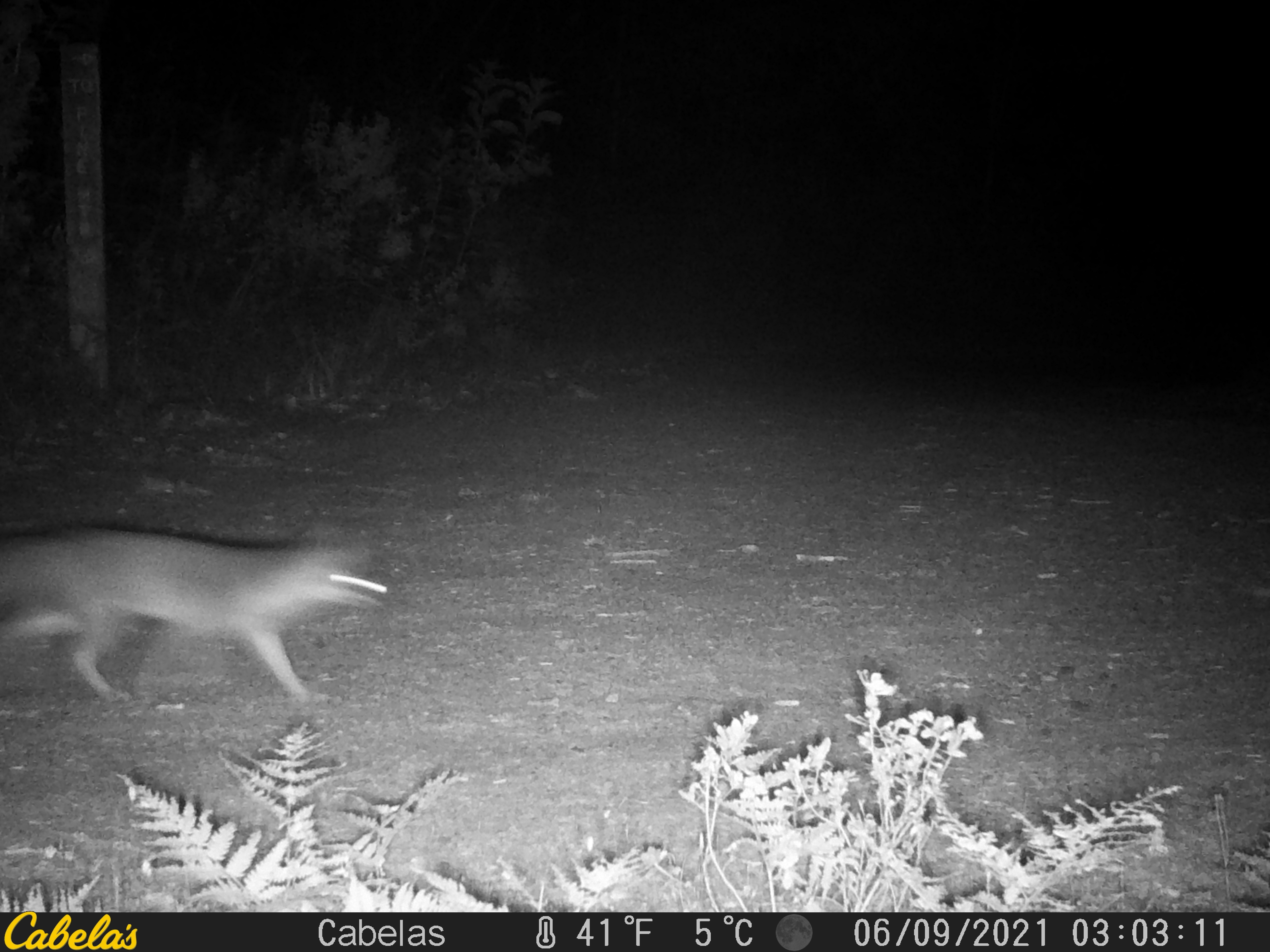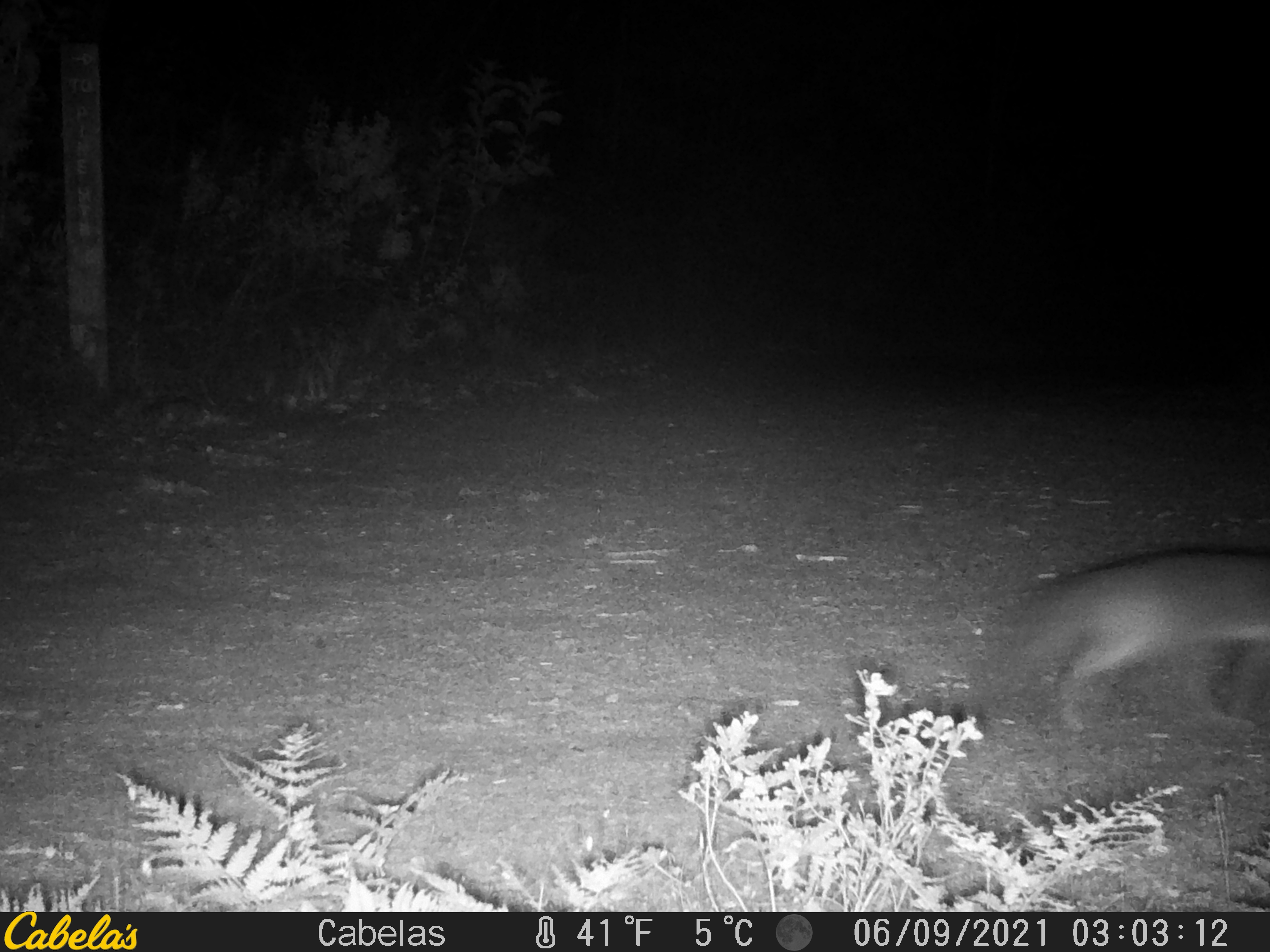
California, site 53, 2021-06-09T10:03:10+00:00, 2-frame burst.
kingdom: Animalia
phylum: Chordata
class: Mammalia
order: Carnivora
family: Canidae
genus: Urocyon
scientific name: Urocyon cinereoargenteus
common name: gray fox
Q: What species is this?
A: Gray fox (Urocyon cinereoargenteus).